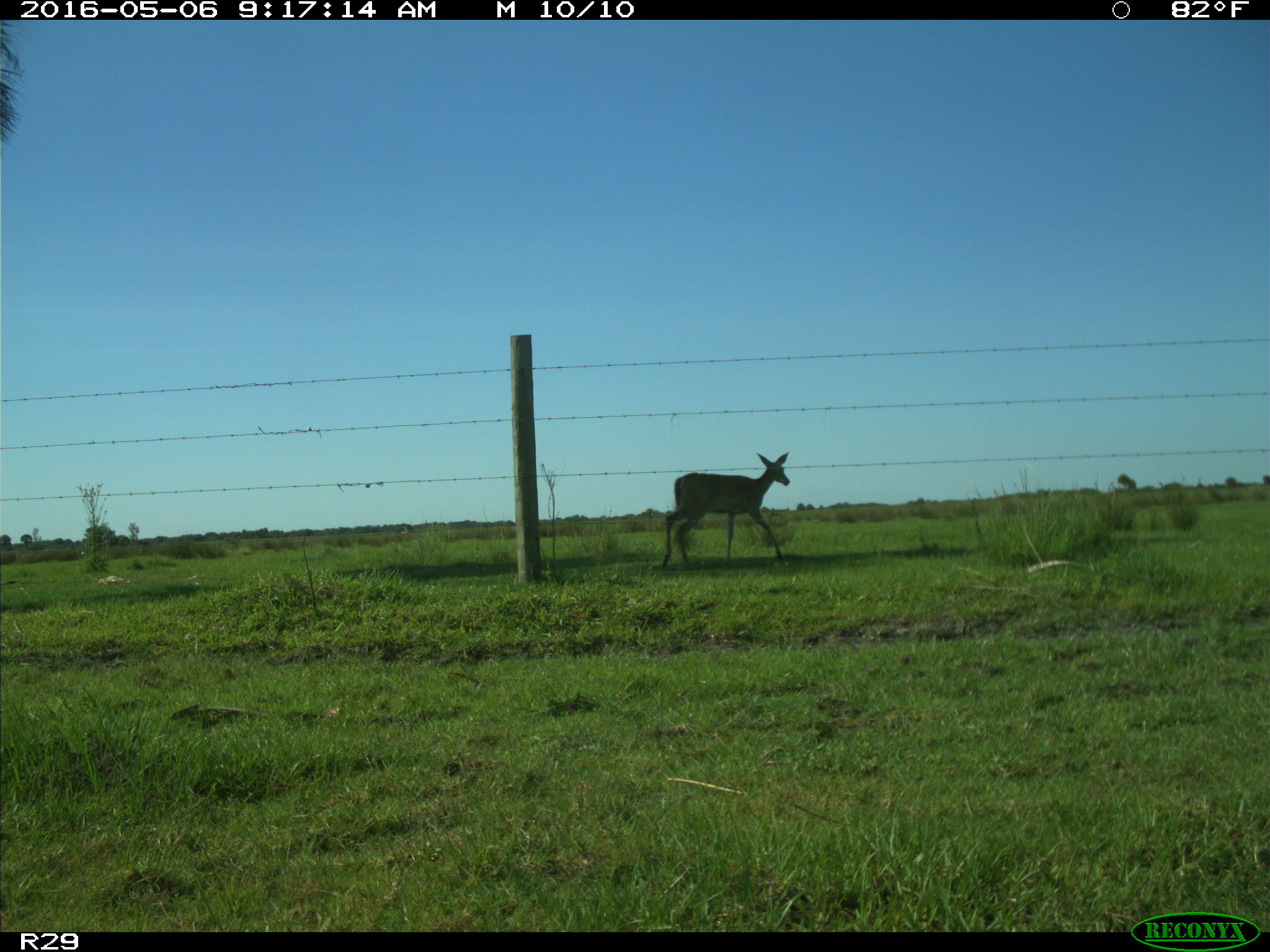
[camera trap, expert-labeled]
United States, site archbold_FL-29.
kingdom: Animalia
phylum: Chordata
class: Mammalia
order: Artiodactyla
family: Cervidae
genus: Odocoileus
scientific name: Odocoileus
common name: deer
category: unidentified deer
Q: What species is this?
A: Unidentified deer (deer) (Odocoileus).